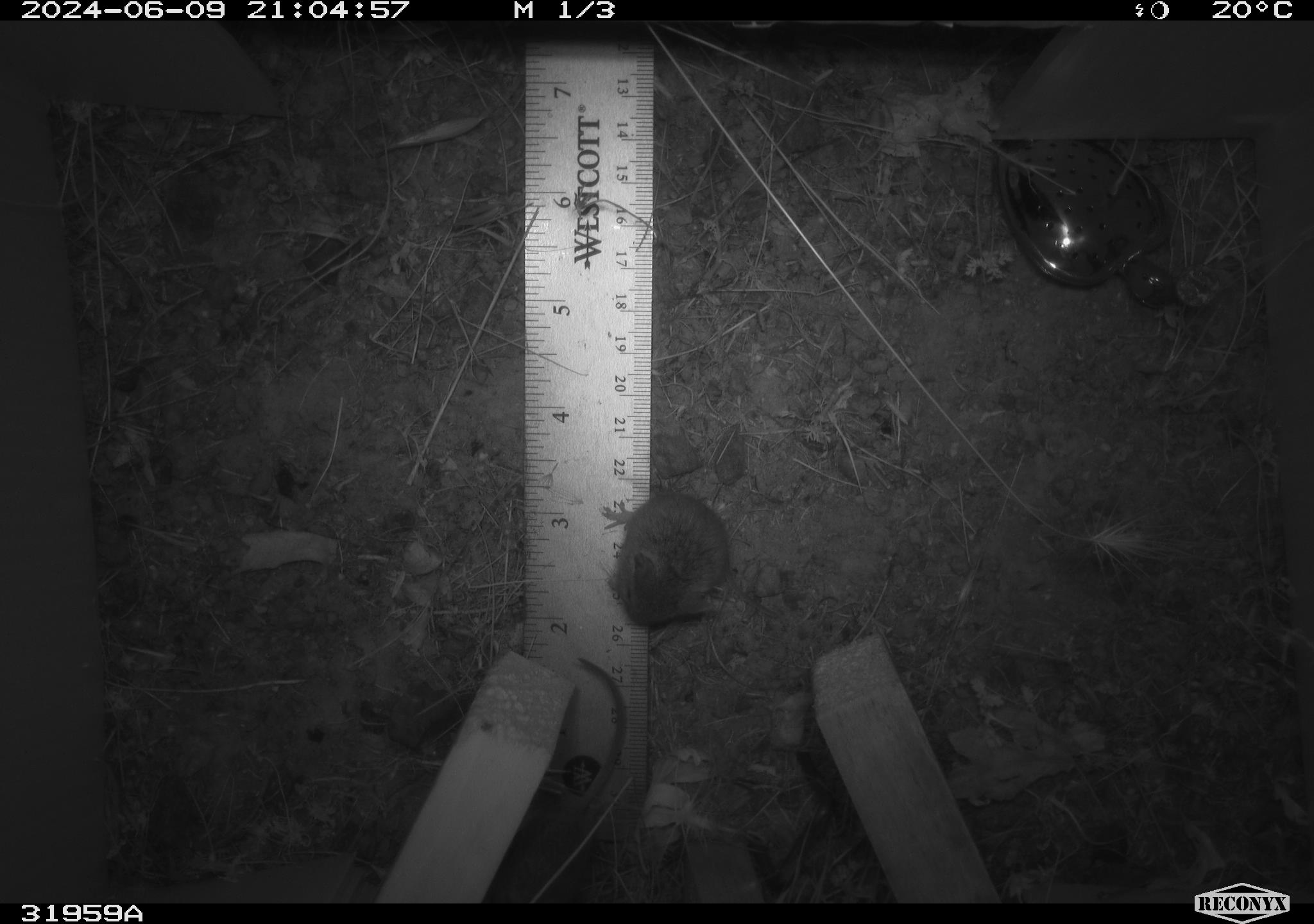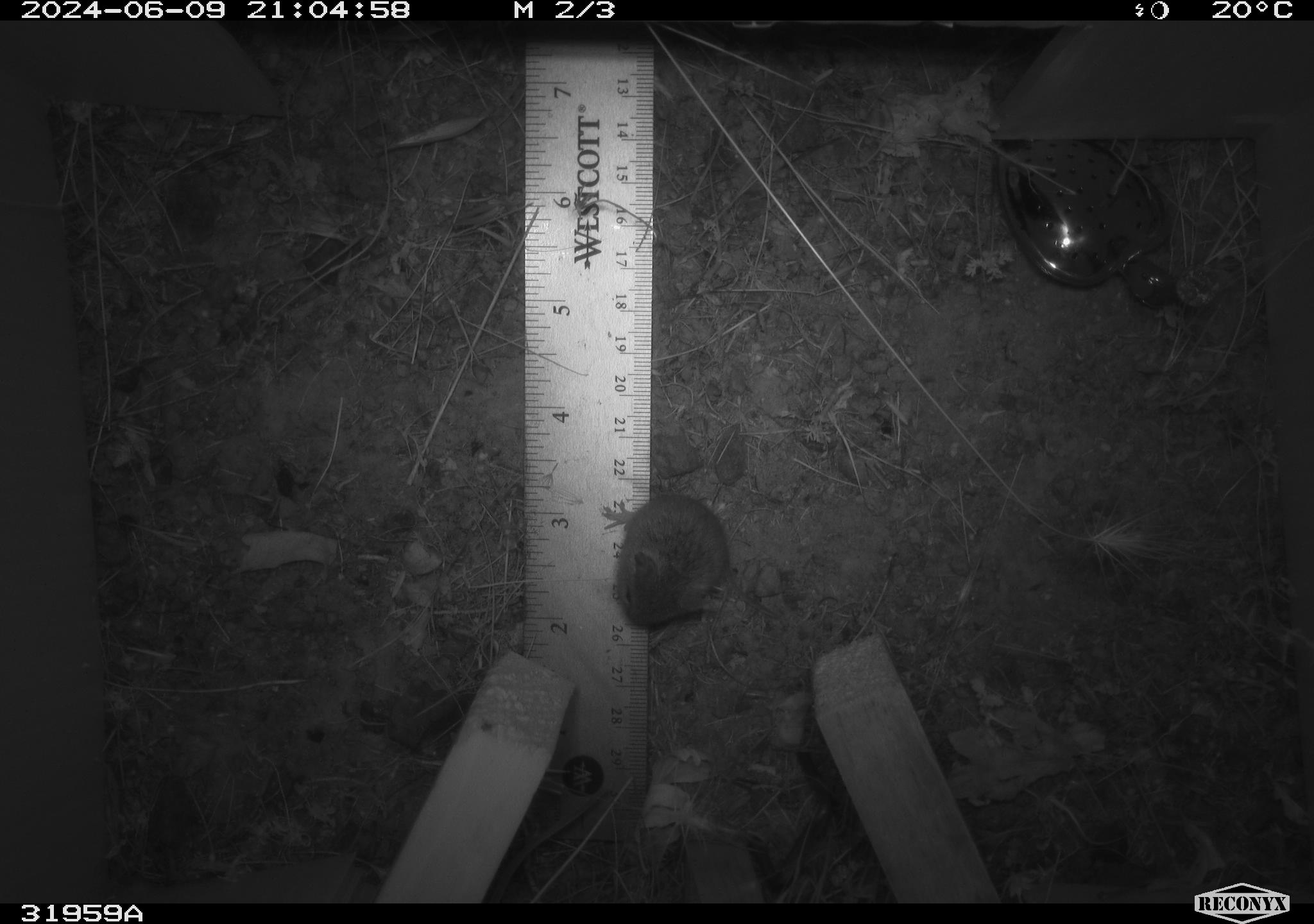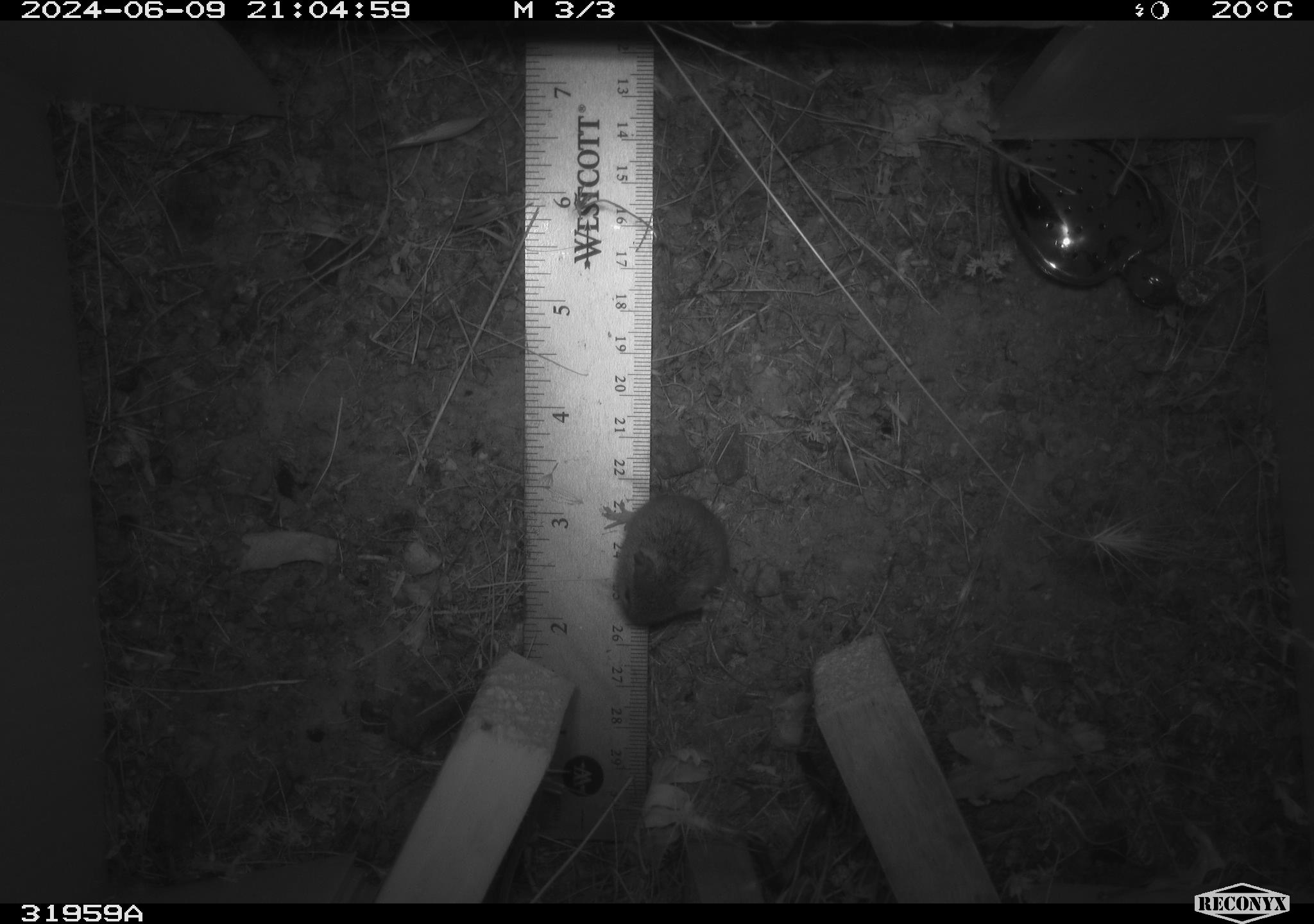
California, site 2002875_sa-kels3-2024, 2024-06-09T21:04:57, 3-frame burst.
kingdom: Animalia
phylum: Chordata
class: Mammalia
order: Rodentia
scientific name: Rodentia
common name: mouse species